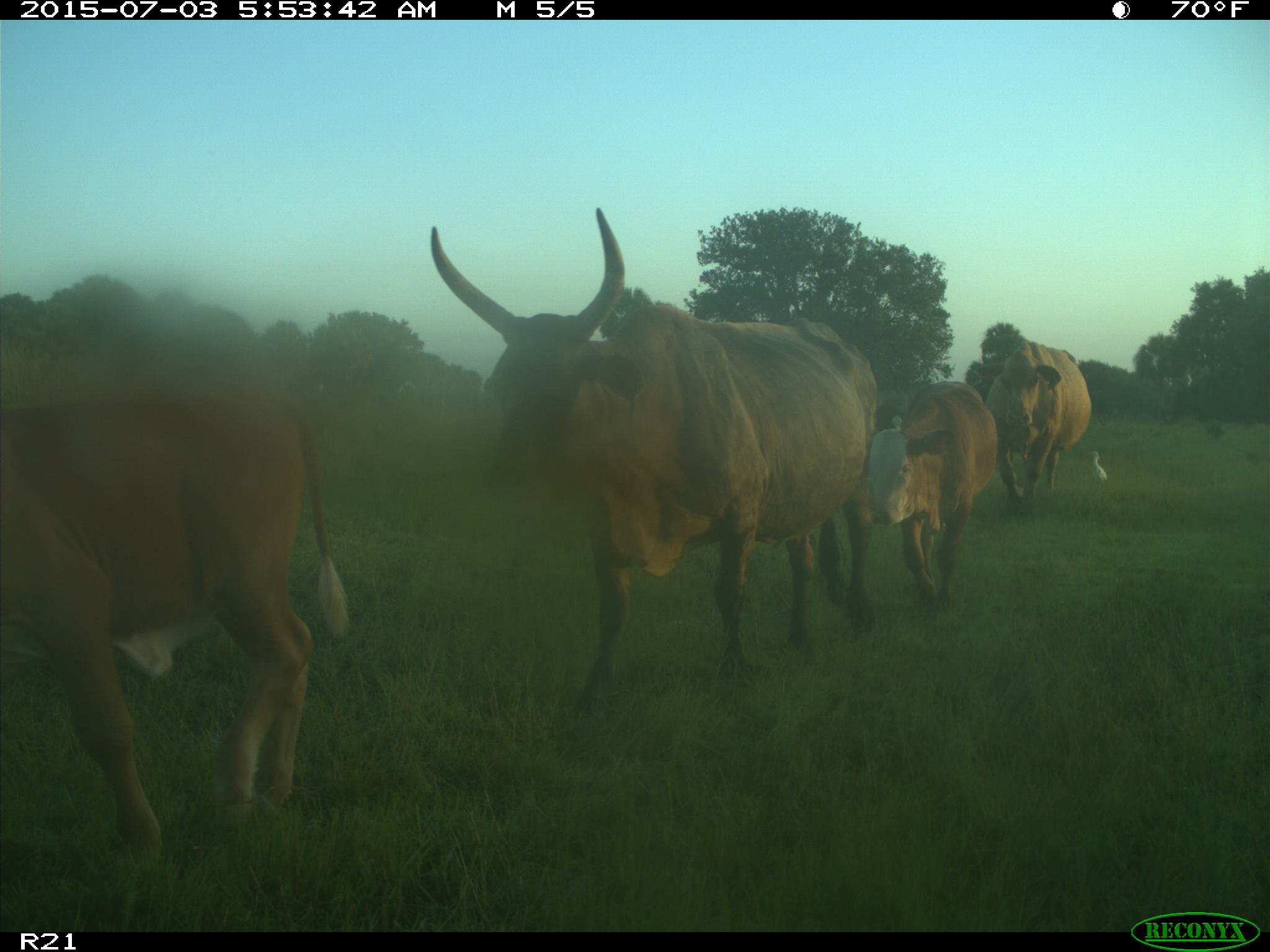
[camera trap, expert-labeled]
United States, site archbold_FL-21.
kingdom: Animalia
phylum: Chordata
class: Mammalia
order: Artiodactyla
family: Bovidae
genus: Bos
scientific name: Bos taurus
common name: domestic cow